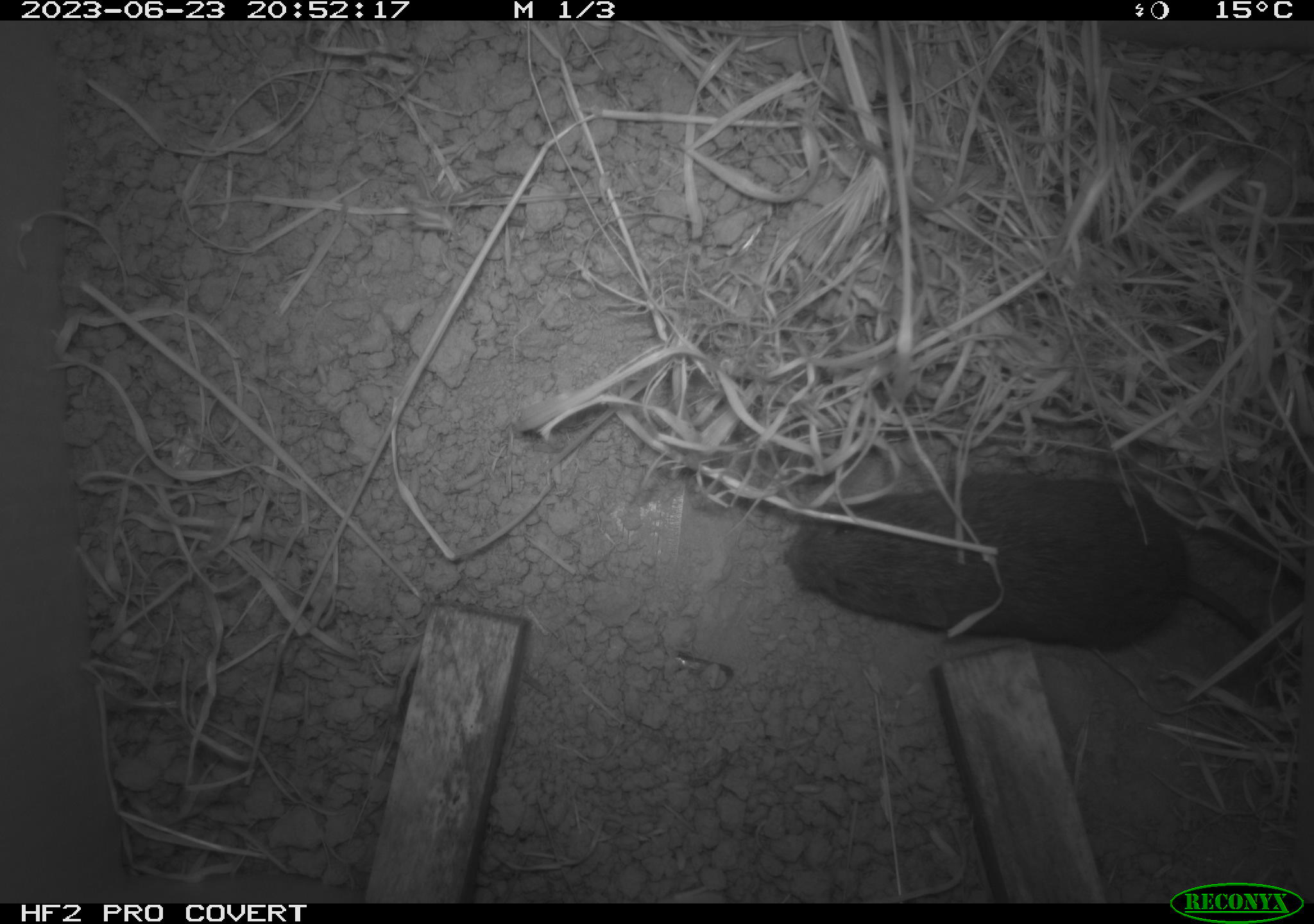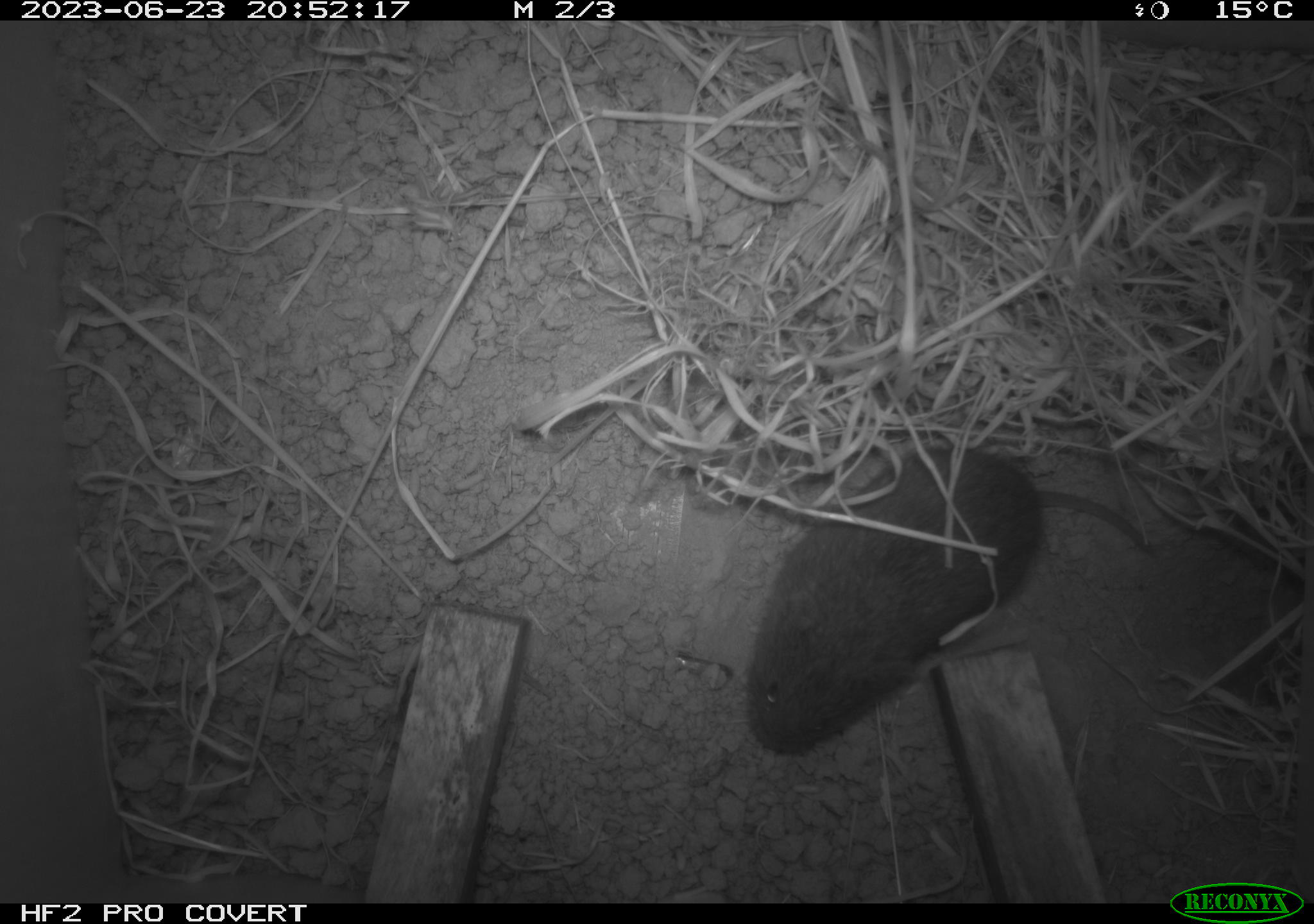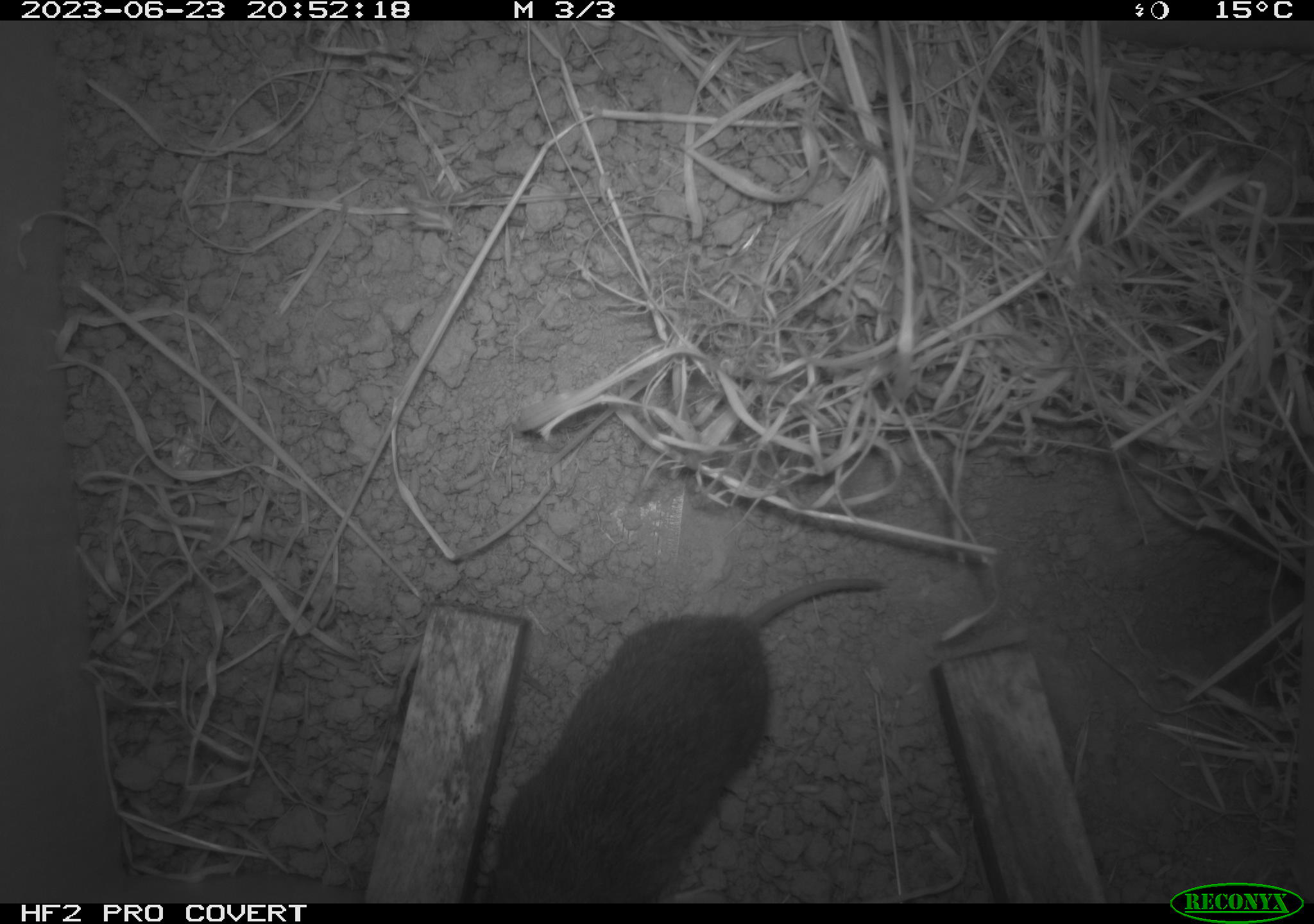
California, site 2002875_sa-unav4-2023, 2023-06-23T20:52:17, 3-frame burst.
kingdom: Animalia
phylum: Chordata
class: Mammalia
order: Rodentia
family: Cricetidae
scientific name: Arvicolinae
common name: voles, lemmings, and muskrats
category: arvicolinae subfamily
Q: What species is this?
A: Arvicolinae subfamily (voles, lemmings, and muskrats) (Arvicolinae).